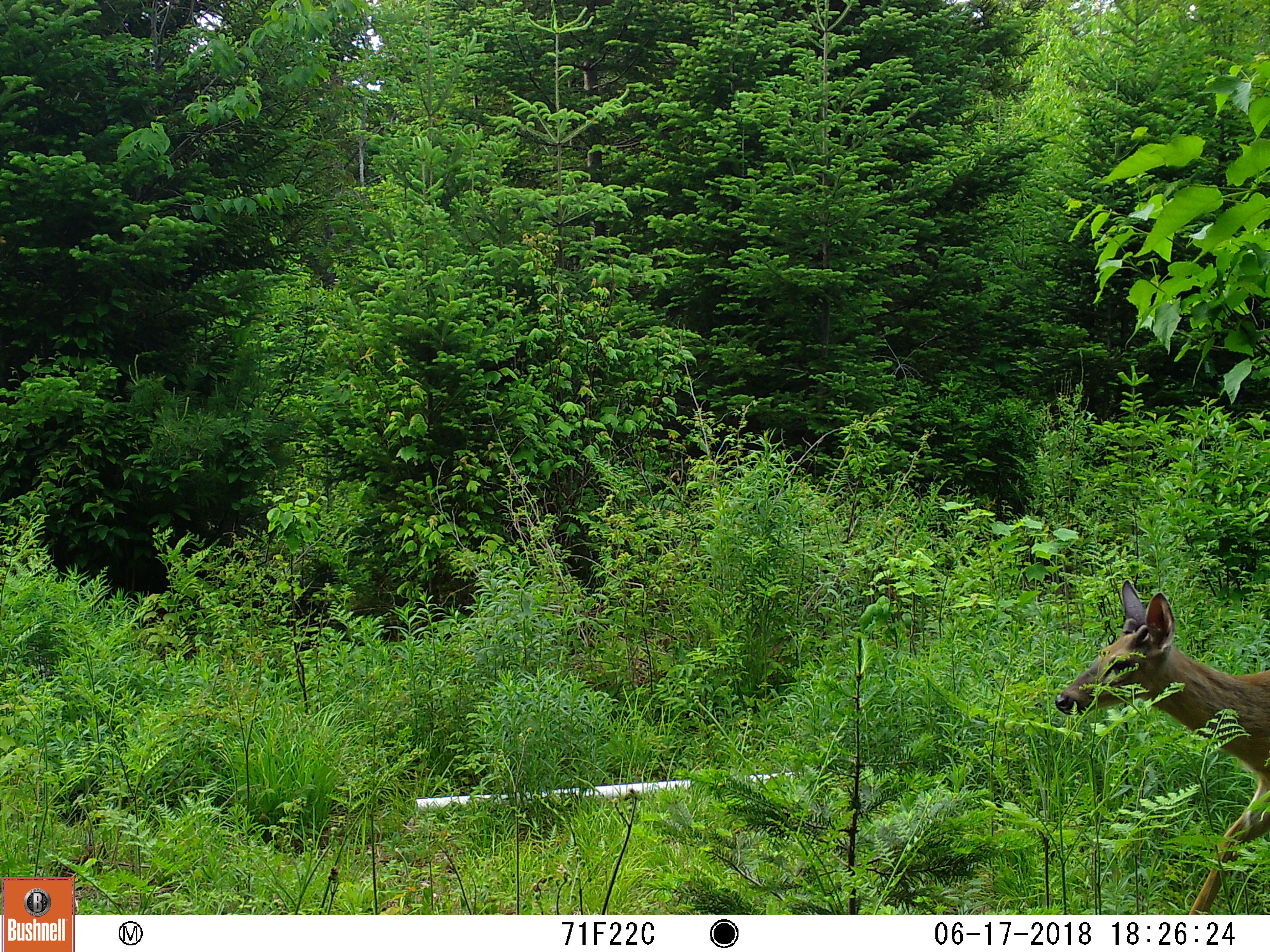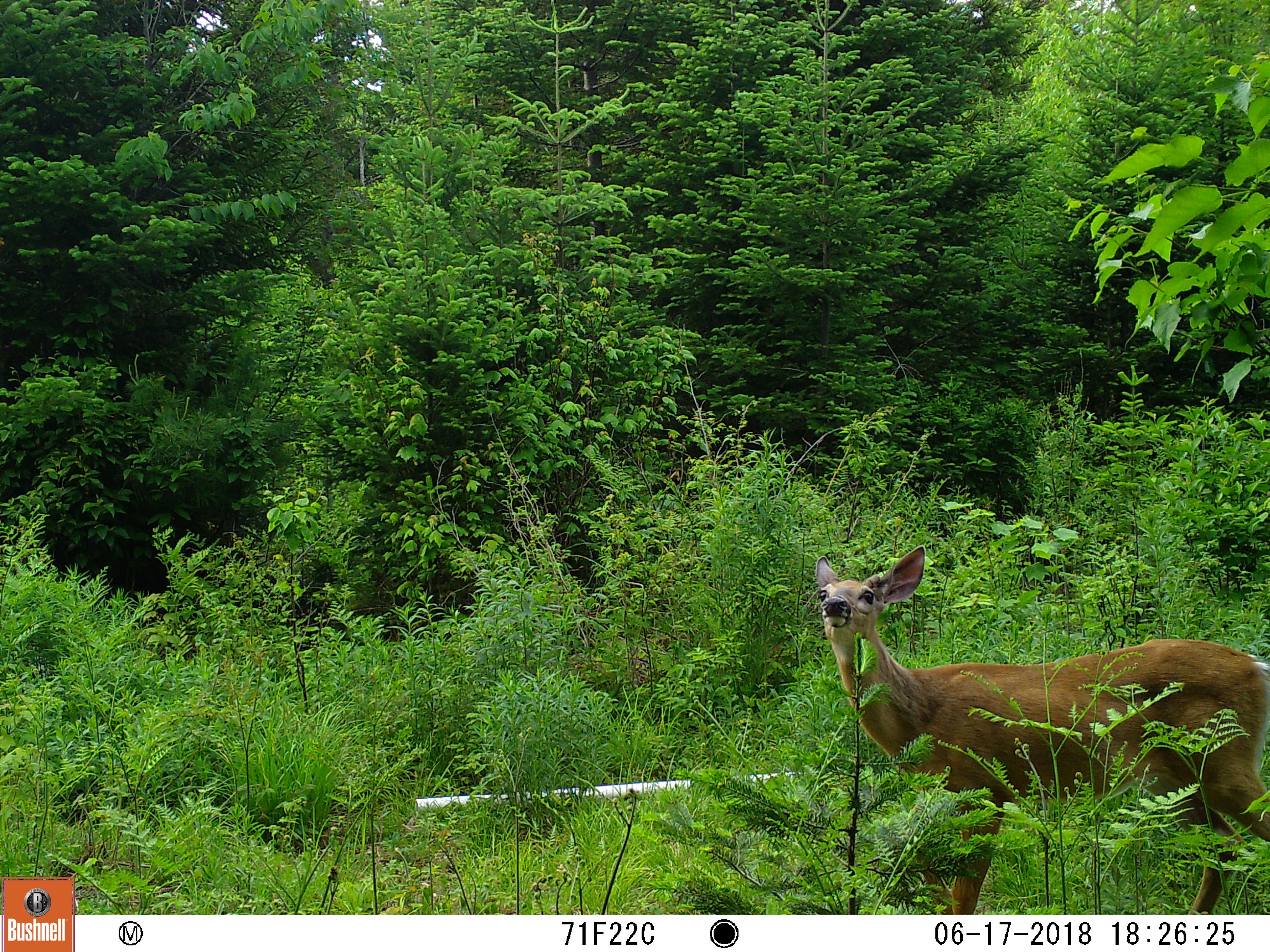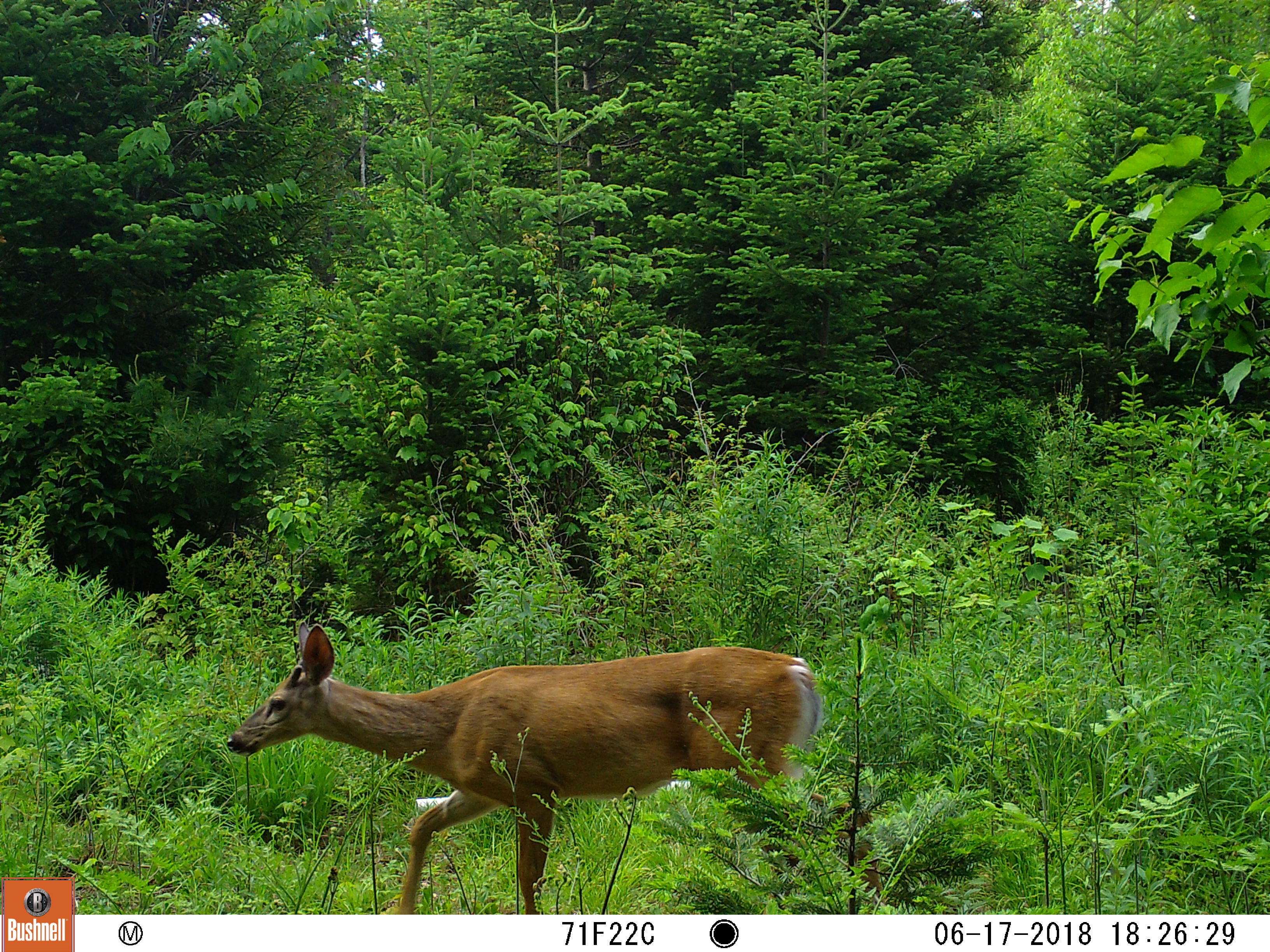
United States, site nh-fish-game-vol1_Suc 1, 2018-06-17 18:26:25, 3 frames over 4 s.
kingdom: Animalia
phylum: Chordata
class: Mammalia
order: Artiodactyla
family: Cervidae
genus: Odocoileus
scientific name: Odocoileus virginianus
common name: white-tailed deer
White-tailed deer (Odocoileus virginianus).